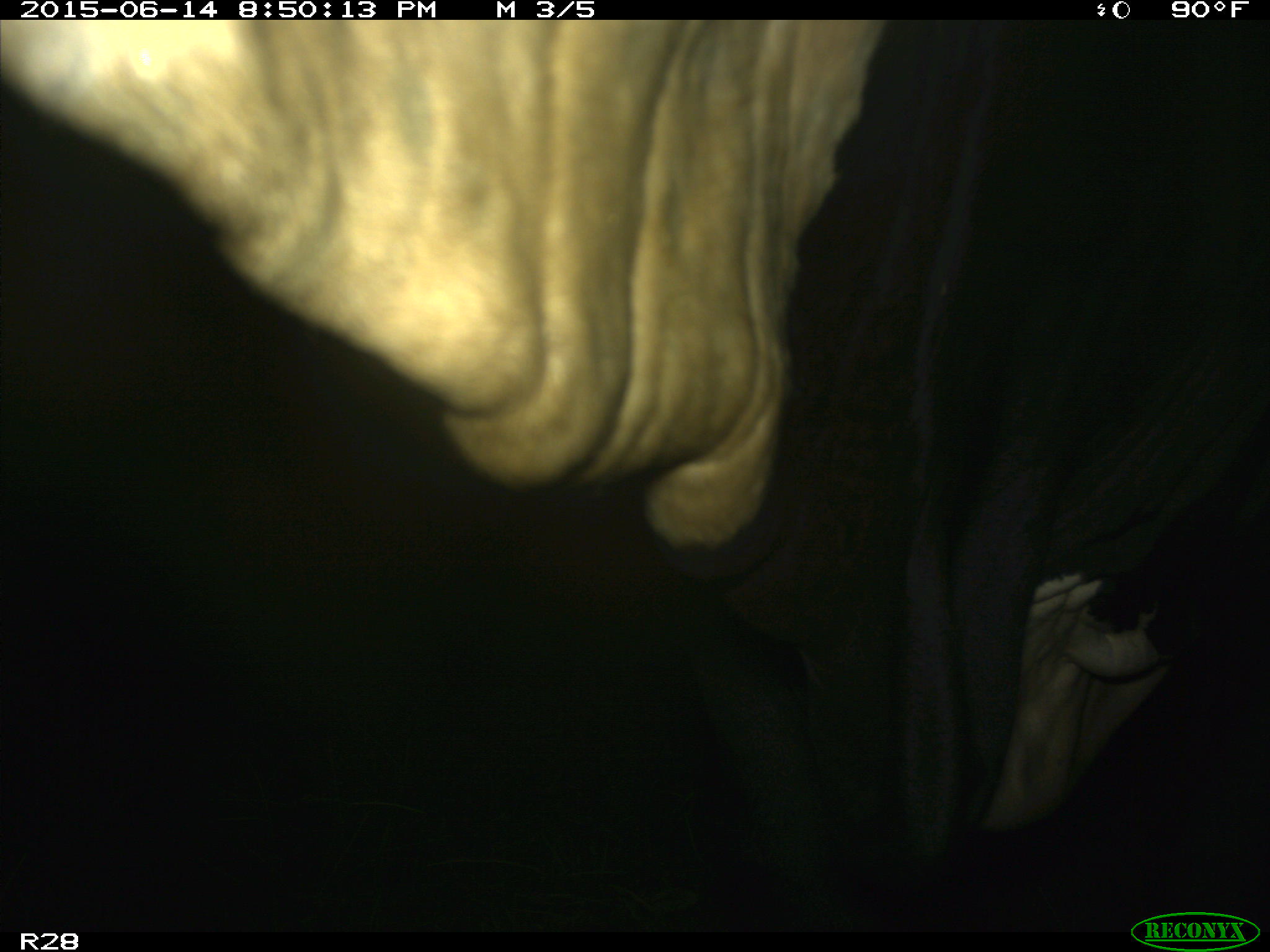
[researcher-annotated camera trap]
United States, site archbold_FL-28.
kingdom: Animalia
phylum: Chordata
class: Mammalia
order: Artiodactyla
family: Bovidae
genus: Bos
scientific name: Bos taurus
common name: domestic cow